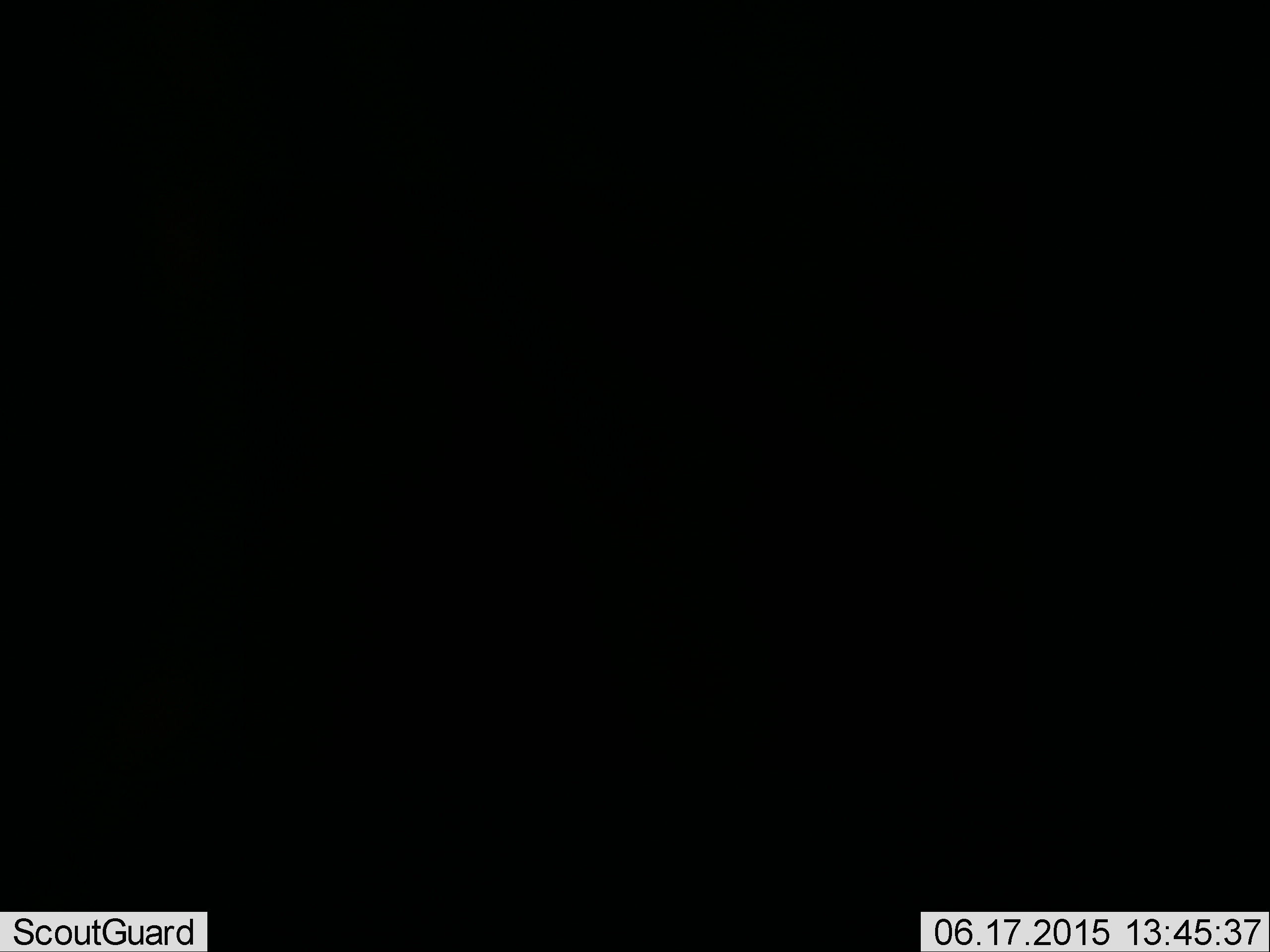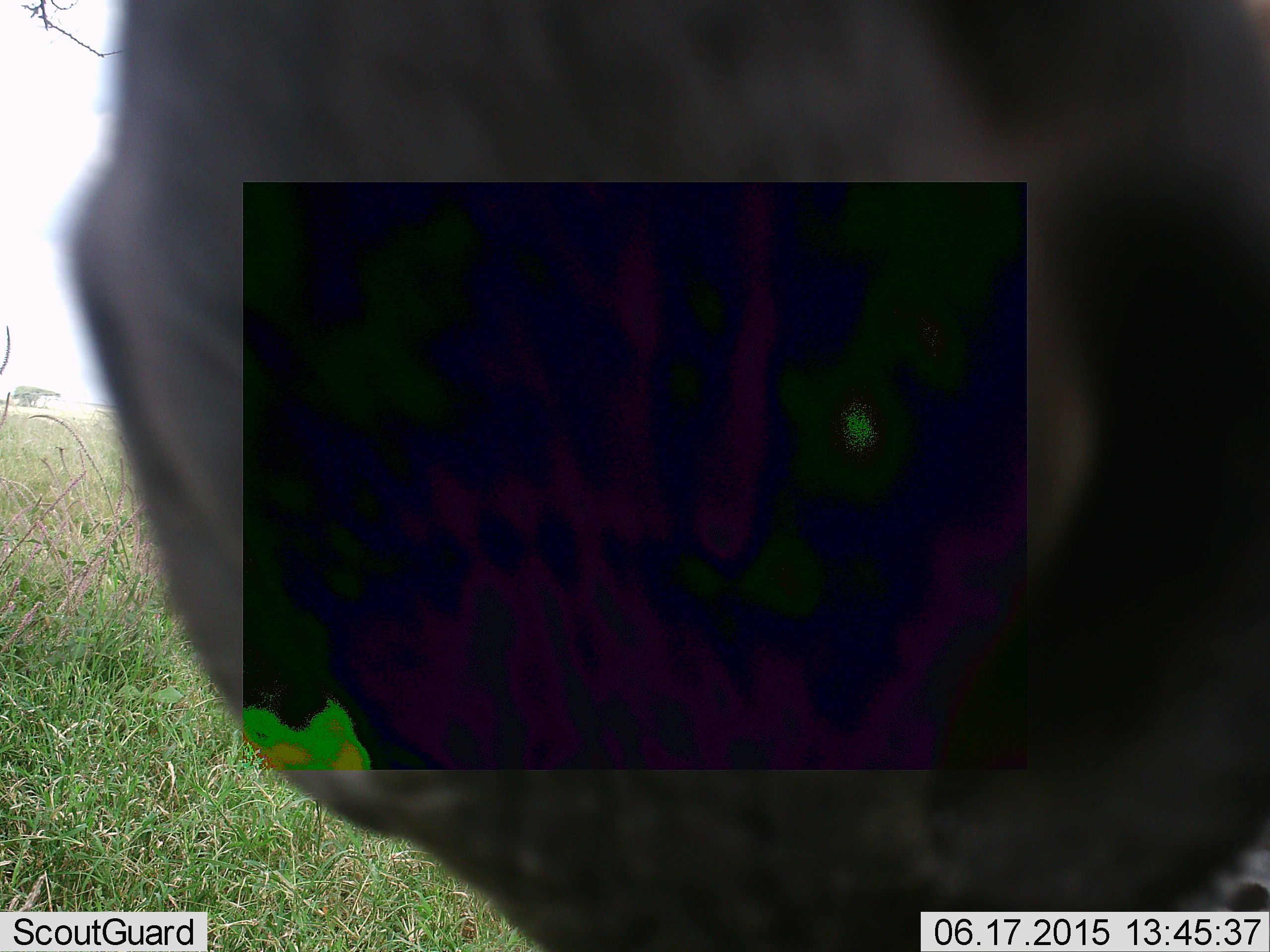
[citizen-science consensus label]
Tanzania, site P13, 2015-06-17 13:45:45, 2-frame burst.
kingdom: Animalia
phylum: Chordata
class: Mammalia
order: Perissodactyla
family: Equidae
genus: Equus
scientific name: Equus quagga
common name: plains zebra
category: zebra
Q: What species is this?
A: Zebra (plains zebra) (Equus quagga).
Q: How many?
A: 1.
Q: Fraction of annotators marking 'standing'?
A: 80%.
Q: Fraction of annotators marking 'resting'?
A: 0%.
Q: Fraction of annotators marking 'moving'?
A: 20%.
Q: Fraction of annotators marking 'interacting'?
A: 10%.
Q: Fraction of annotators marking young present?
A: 0%.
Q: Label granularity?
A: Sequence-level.